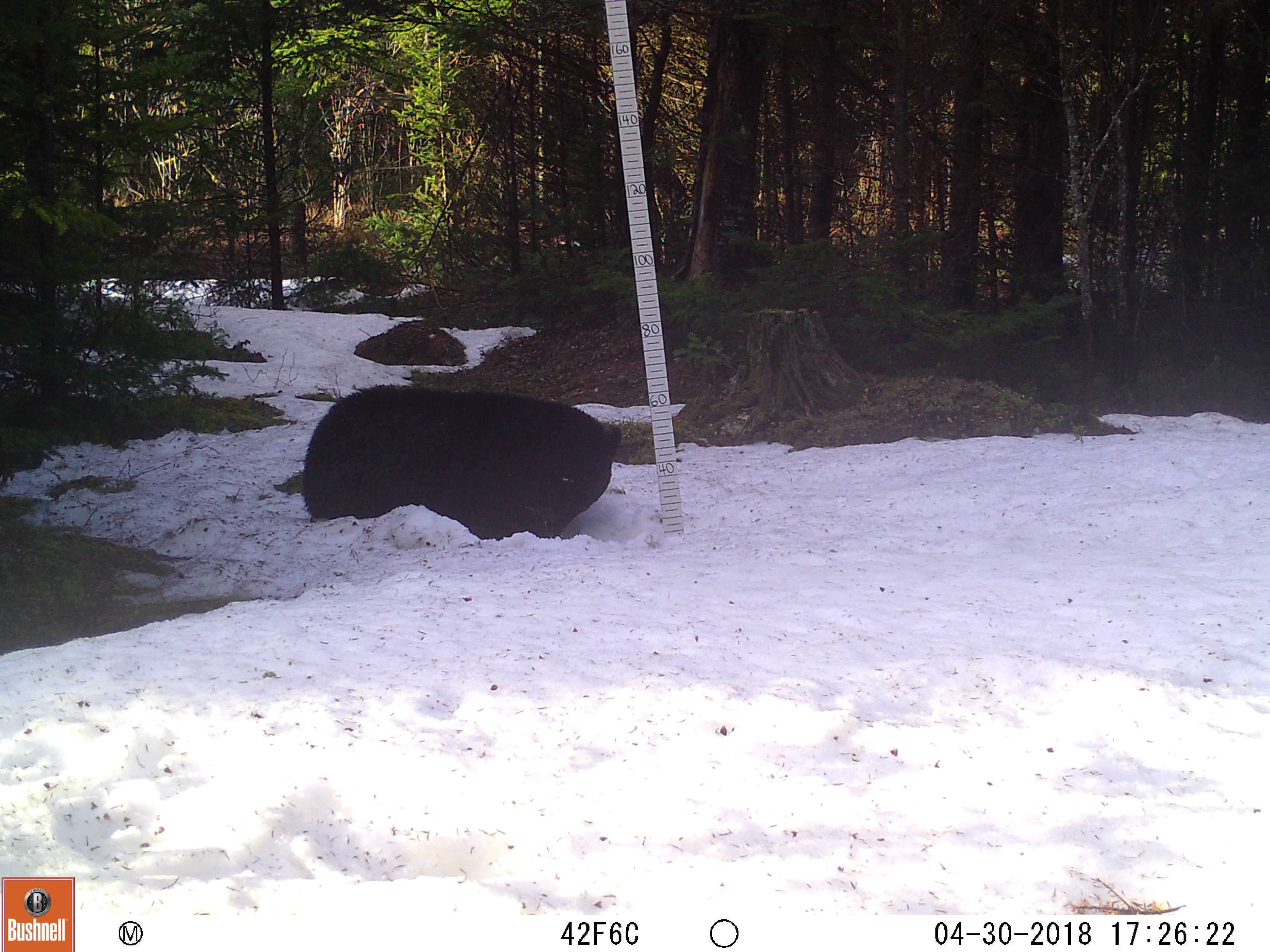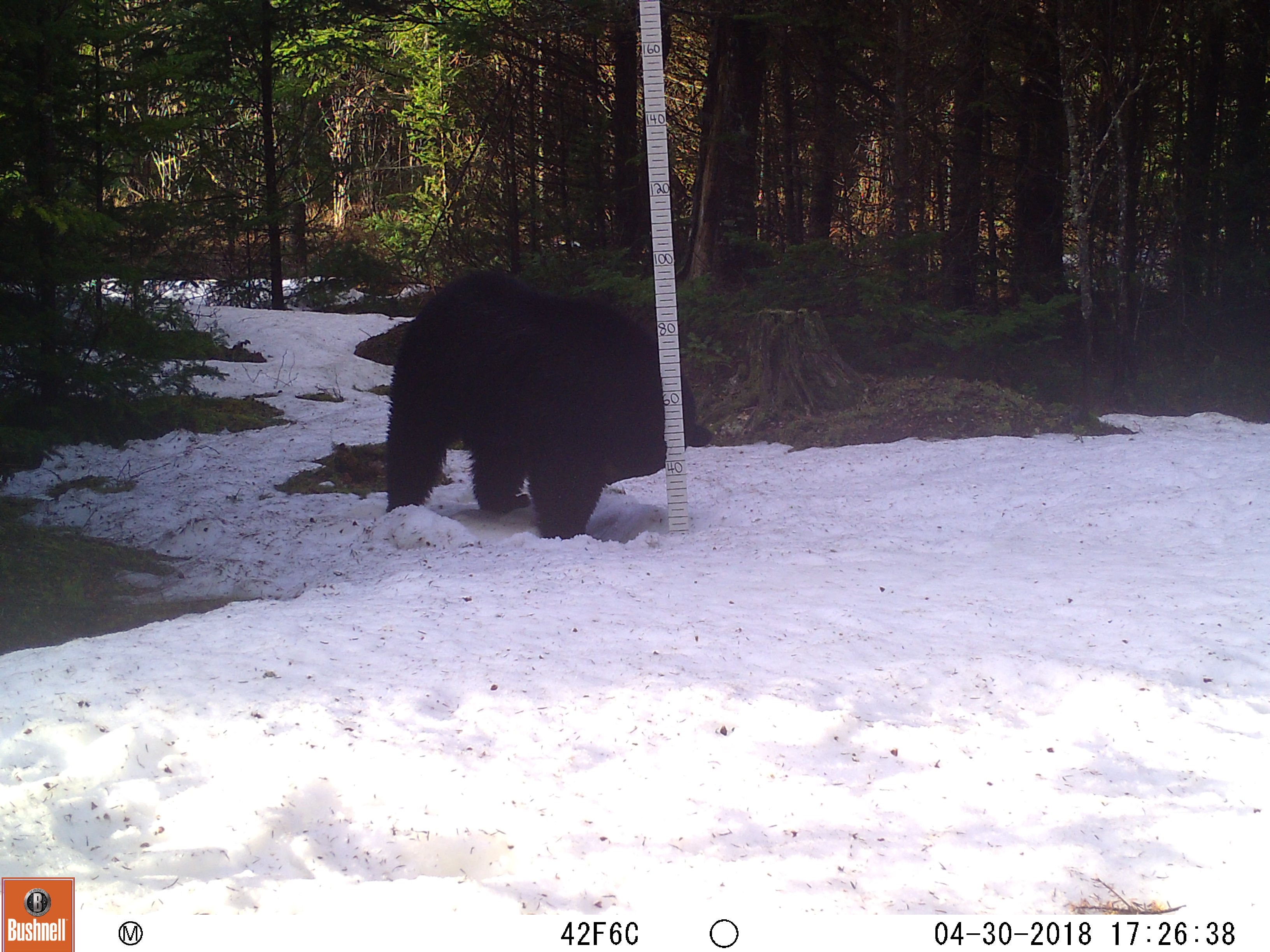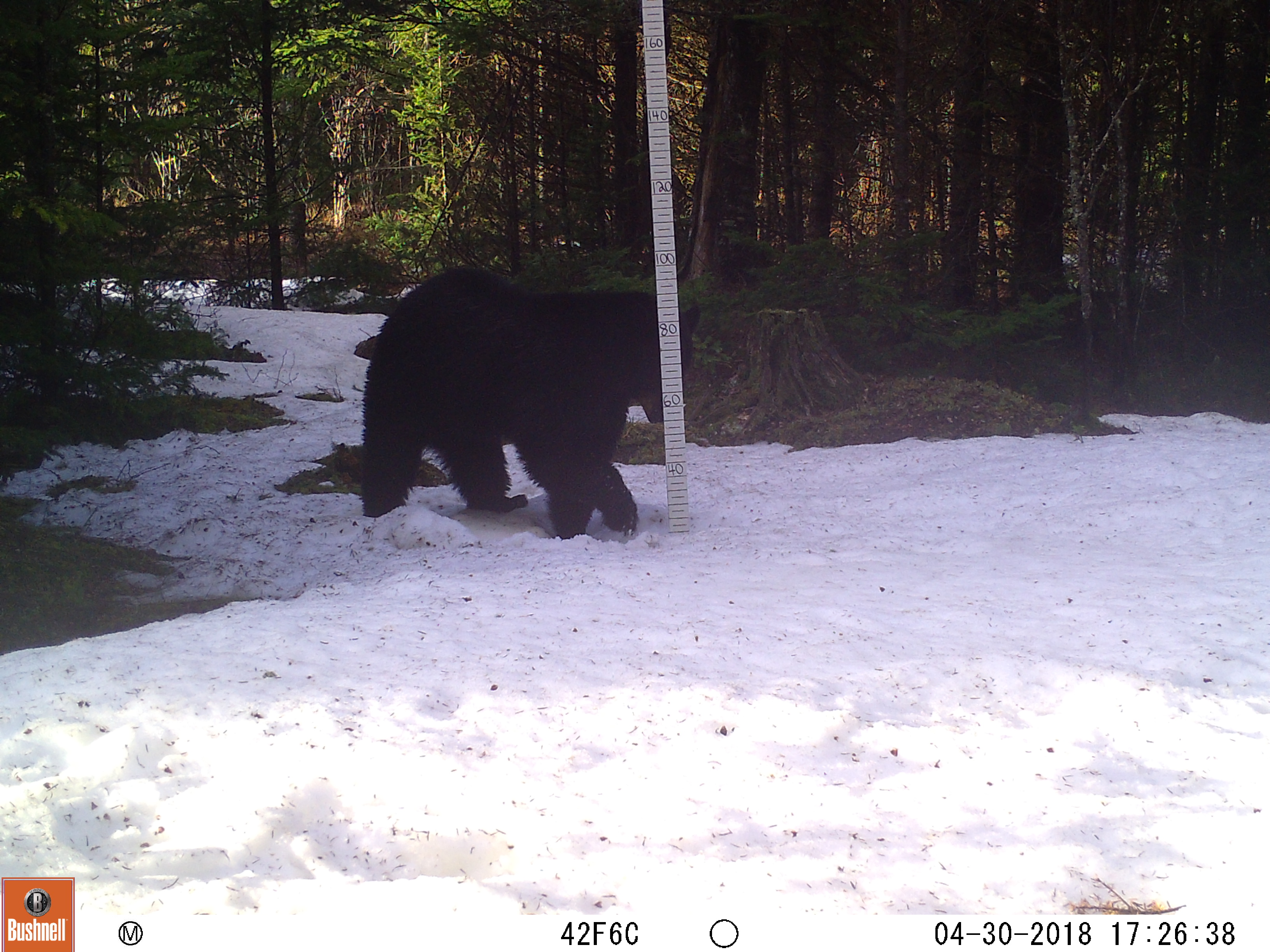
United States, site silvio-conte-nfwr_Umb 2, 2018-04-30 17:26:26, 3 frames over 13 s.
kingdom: Animalia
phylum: Chordata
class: Mammalia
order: Carnivora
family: Ursidae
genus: Ursus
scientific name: Ursus americanus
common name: black bear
Black bear (Ursus americanus).